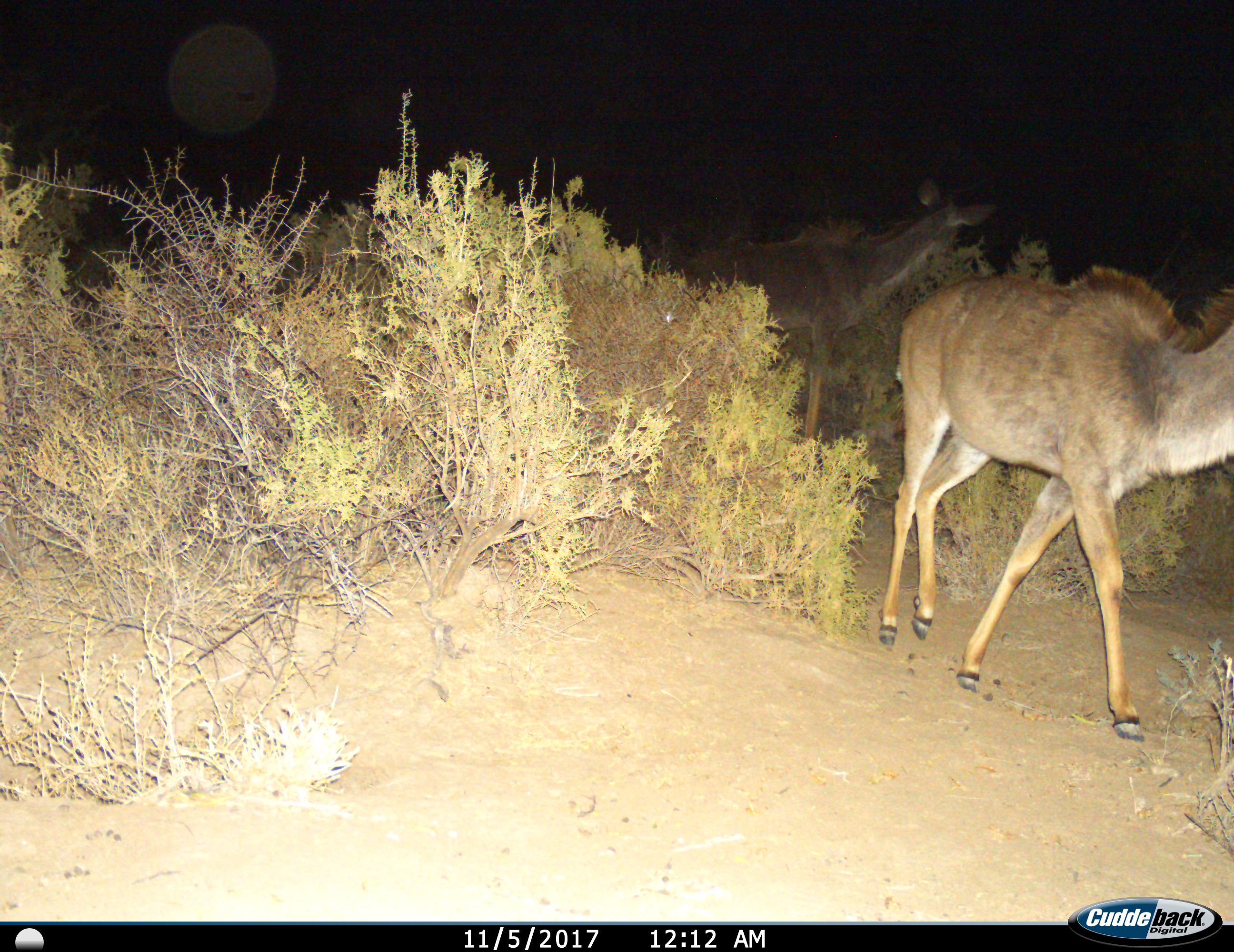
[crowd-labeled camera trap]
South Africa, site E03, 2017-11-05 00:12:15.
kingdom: Animalia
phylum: Chordata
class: Mammalia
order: Artiodactyla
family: Bovidae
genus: Tragelaphus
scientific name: Tragelaphus strepsiceros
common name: greater kudu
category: kudu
Kudu (greater kudu) (Tragelaphus strepsiceros), count 2. Behavior (volunteer vote fractions): standing 43%, resting 0%, moving 71%, interacting 0%. Young present (vote fraction): 14%. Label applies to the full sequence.